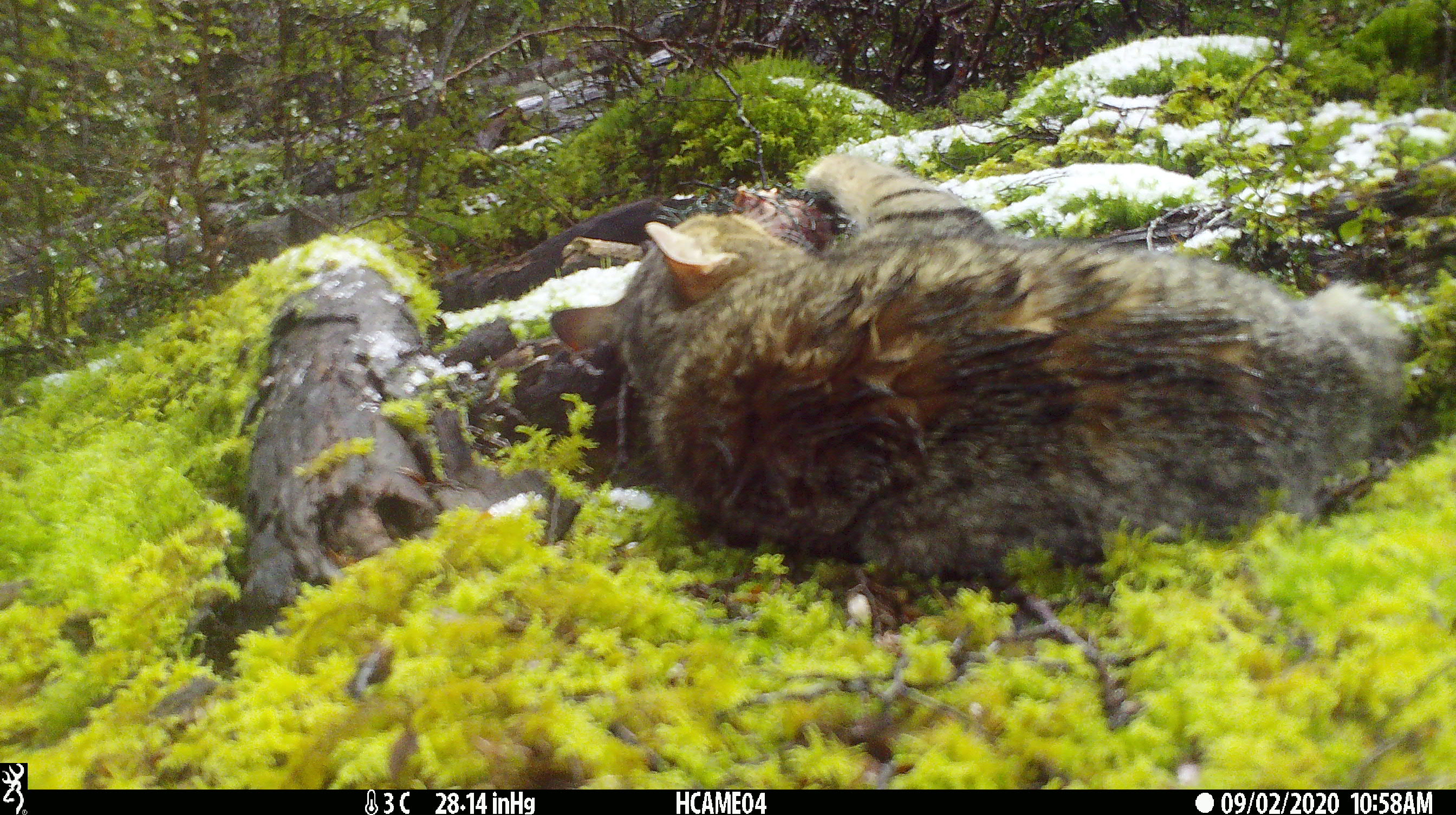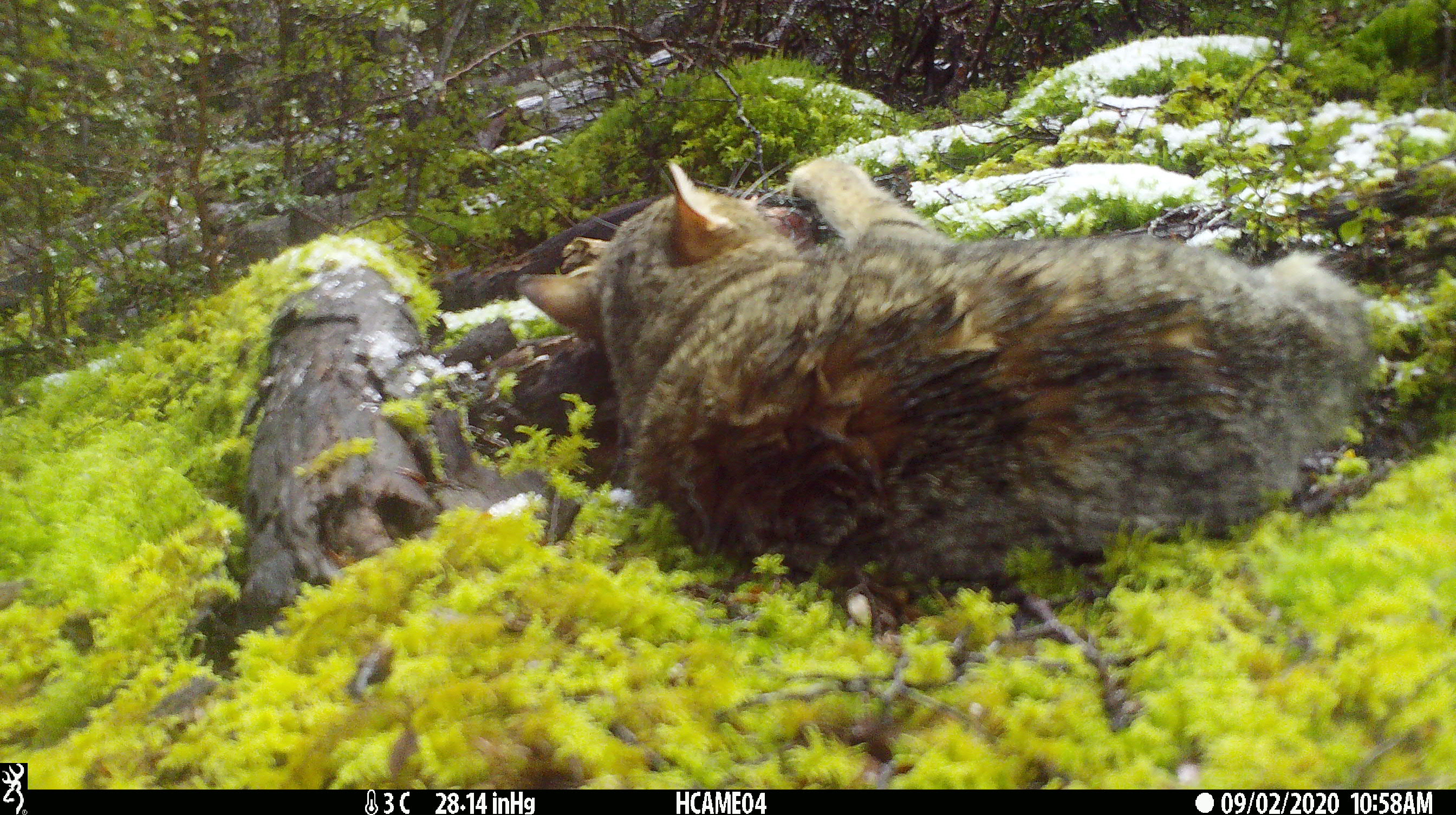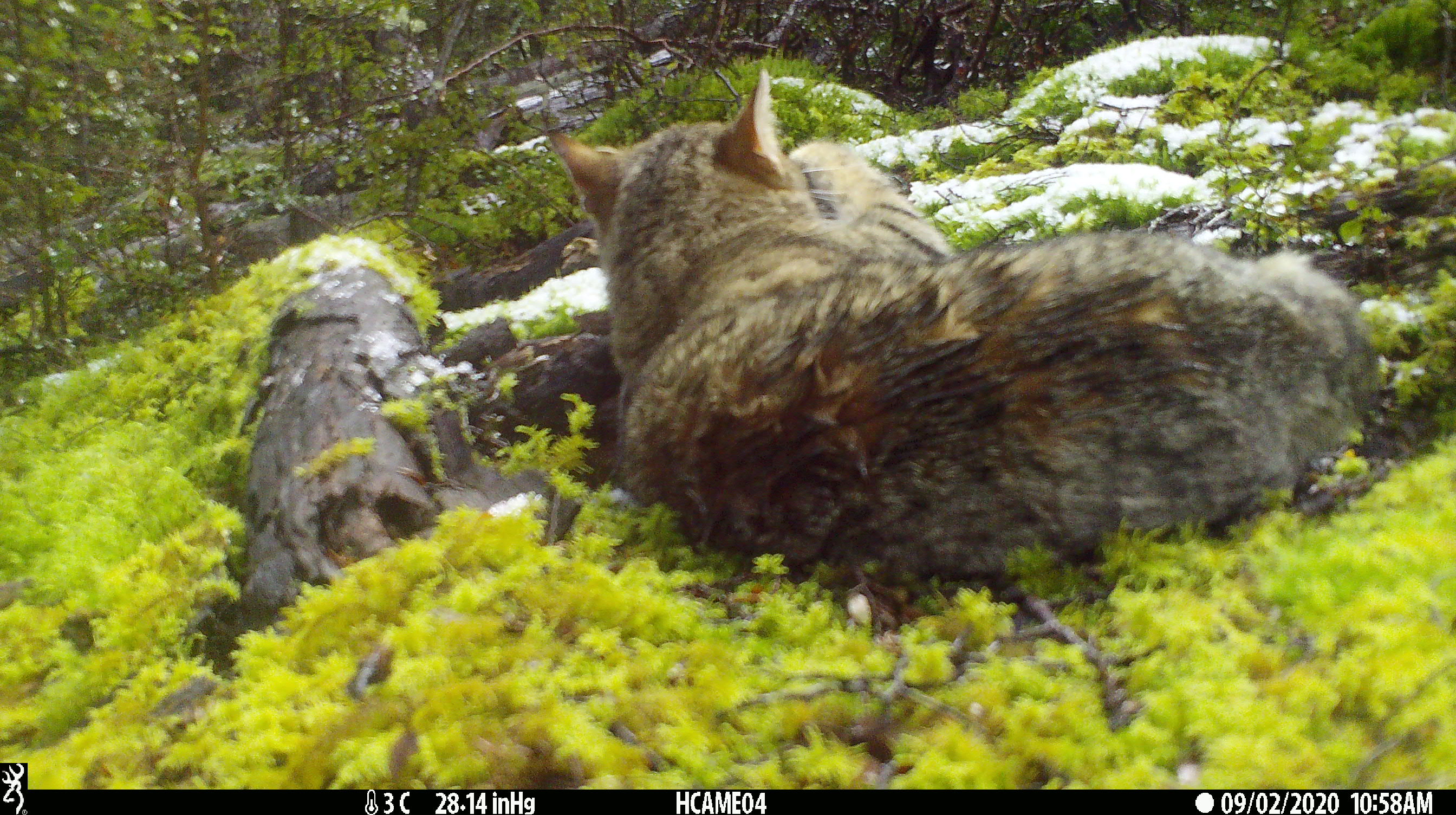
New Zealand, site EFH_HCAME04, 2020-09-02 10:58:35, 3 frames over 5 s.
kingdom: Animalia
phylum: Chordata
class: Mammalia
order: Carnivora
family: Felidae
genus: Felis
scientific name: Felis catus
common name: domestic cat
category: cat